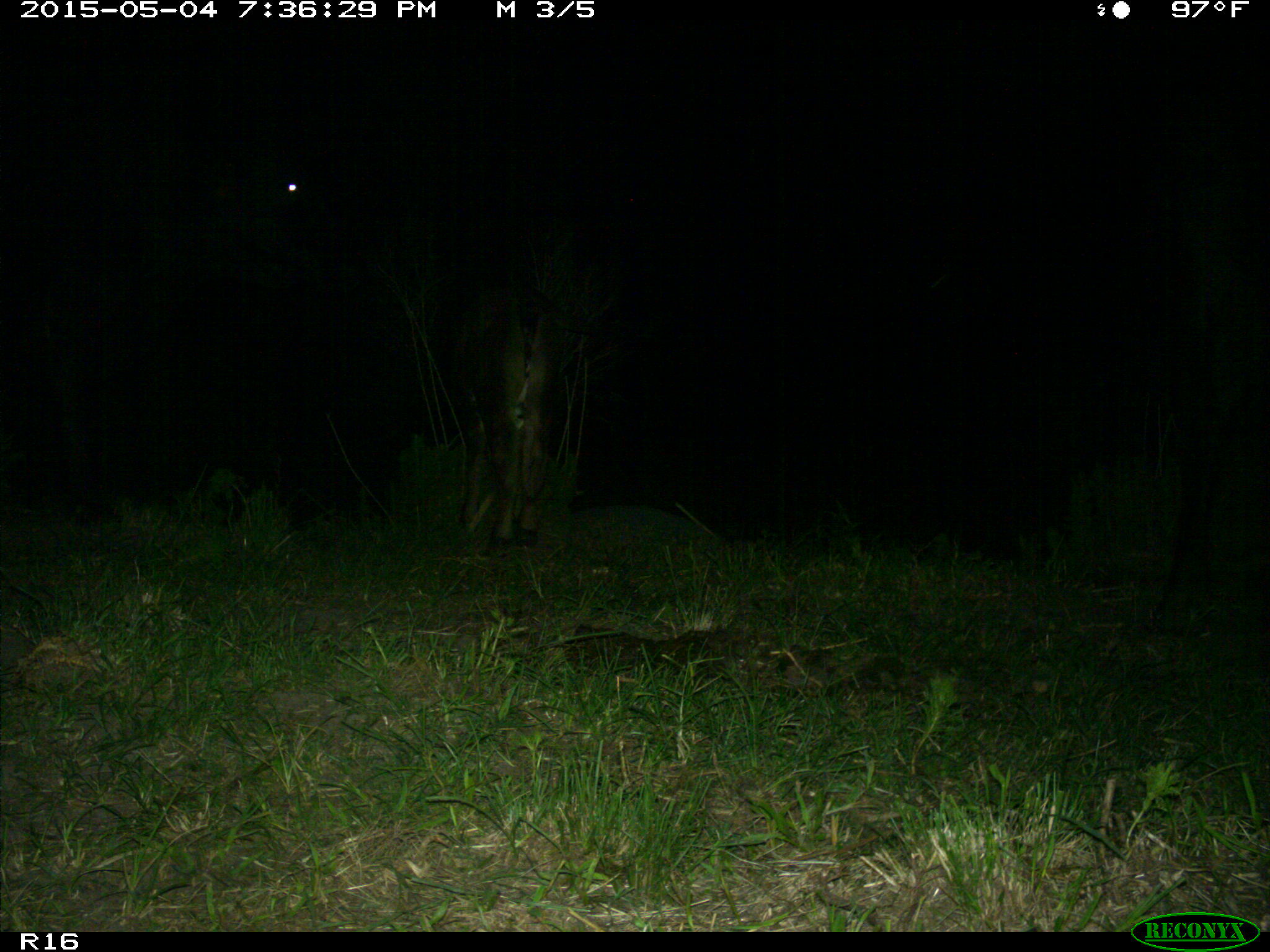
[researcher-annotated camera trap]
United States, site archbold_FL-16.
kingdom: Animalia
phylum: Chordata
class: Mammalia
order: Artiodactyla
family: Bovidae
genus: Bos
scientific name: Bos taurus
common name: domestic cow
Bos taurus (domestic cow).